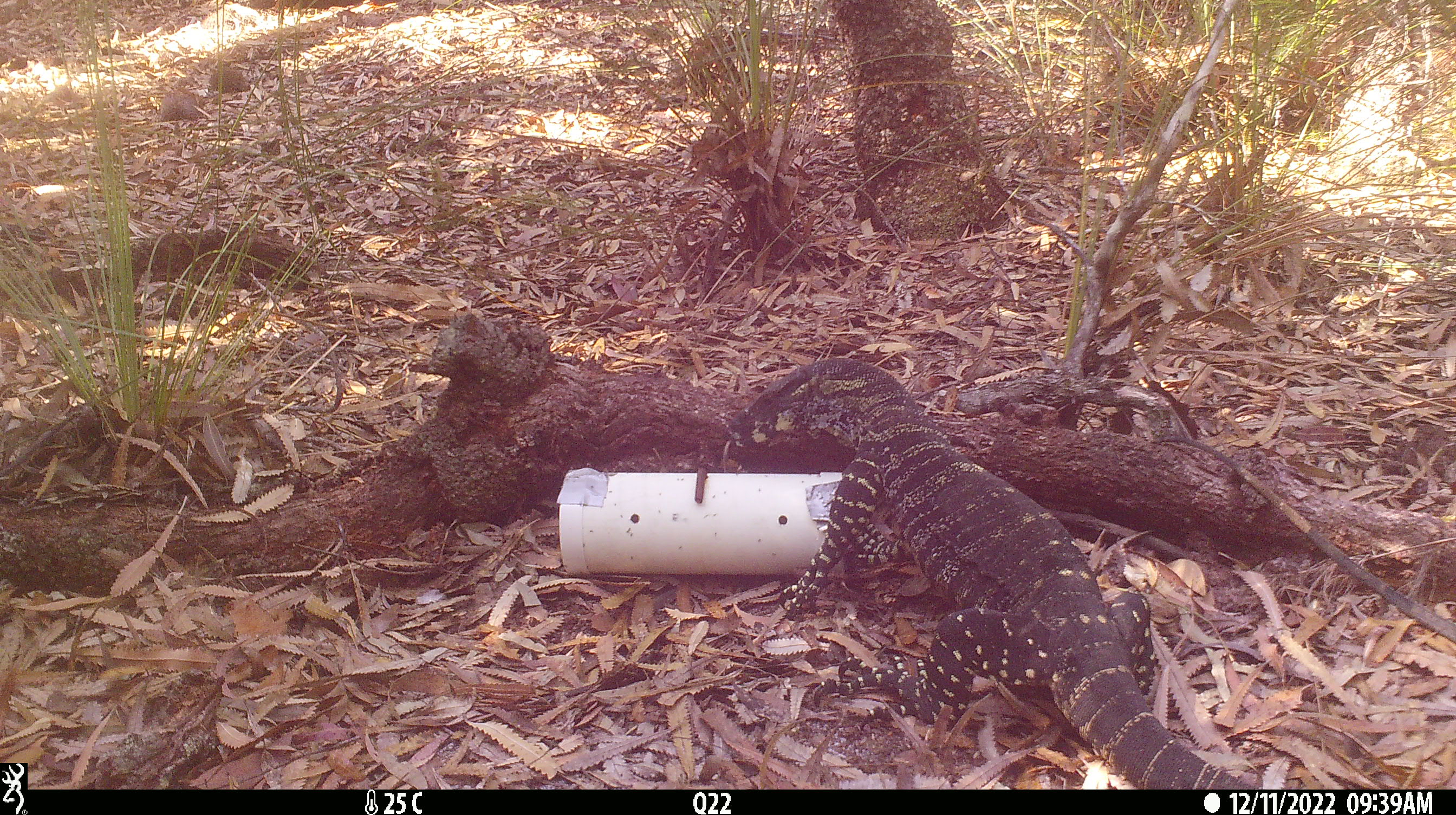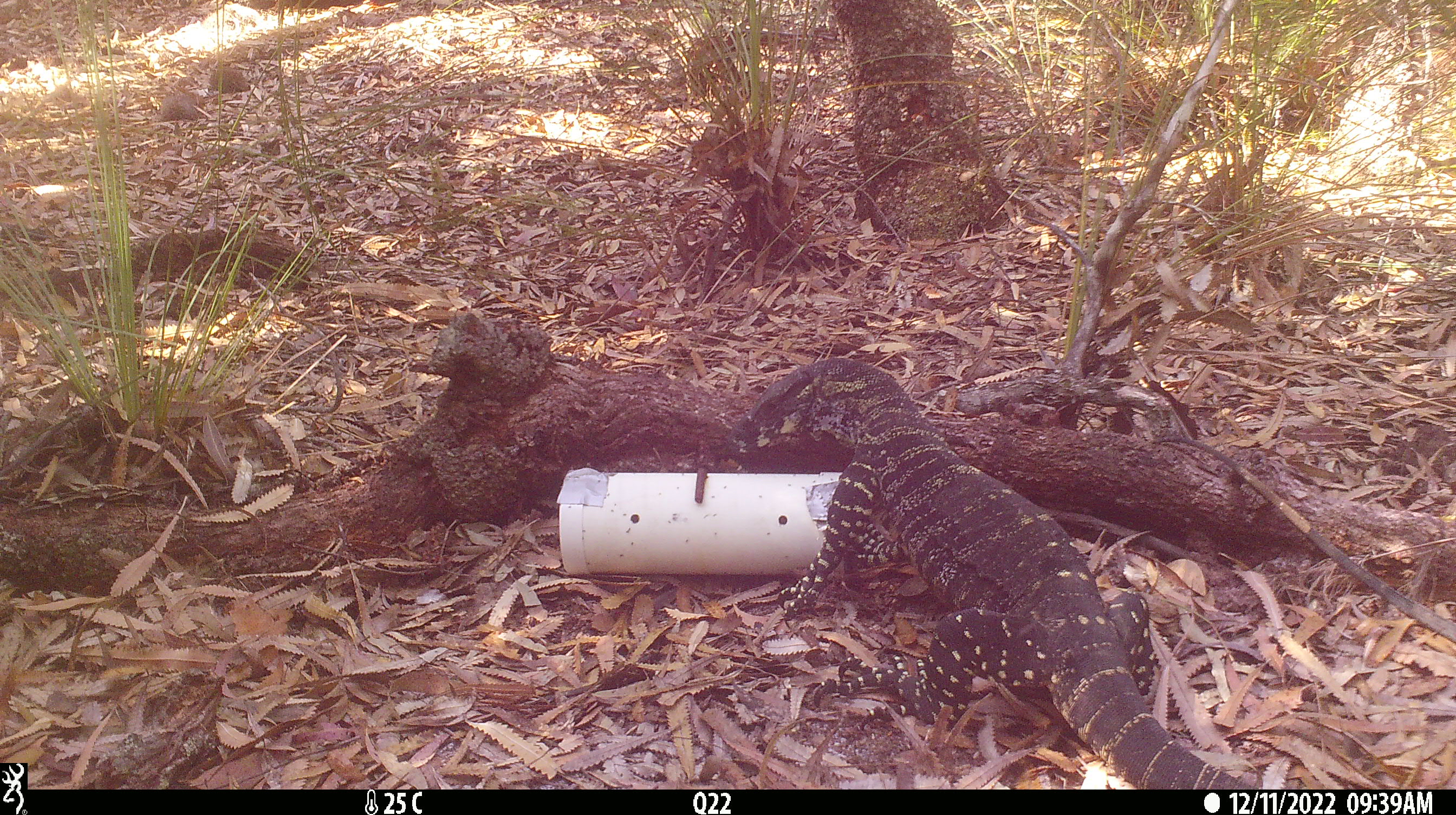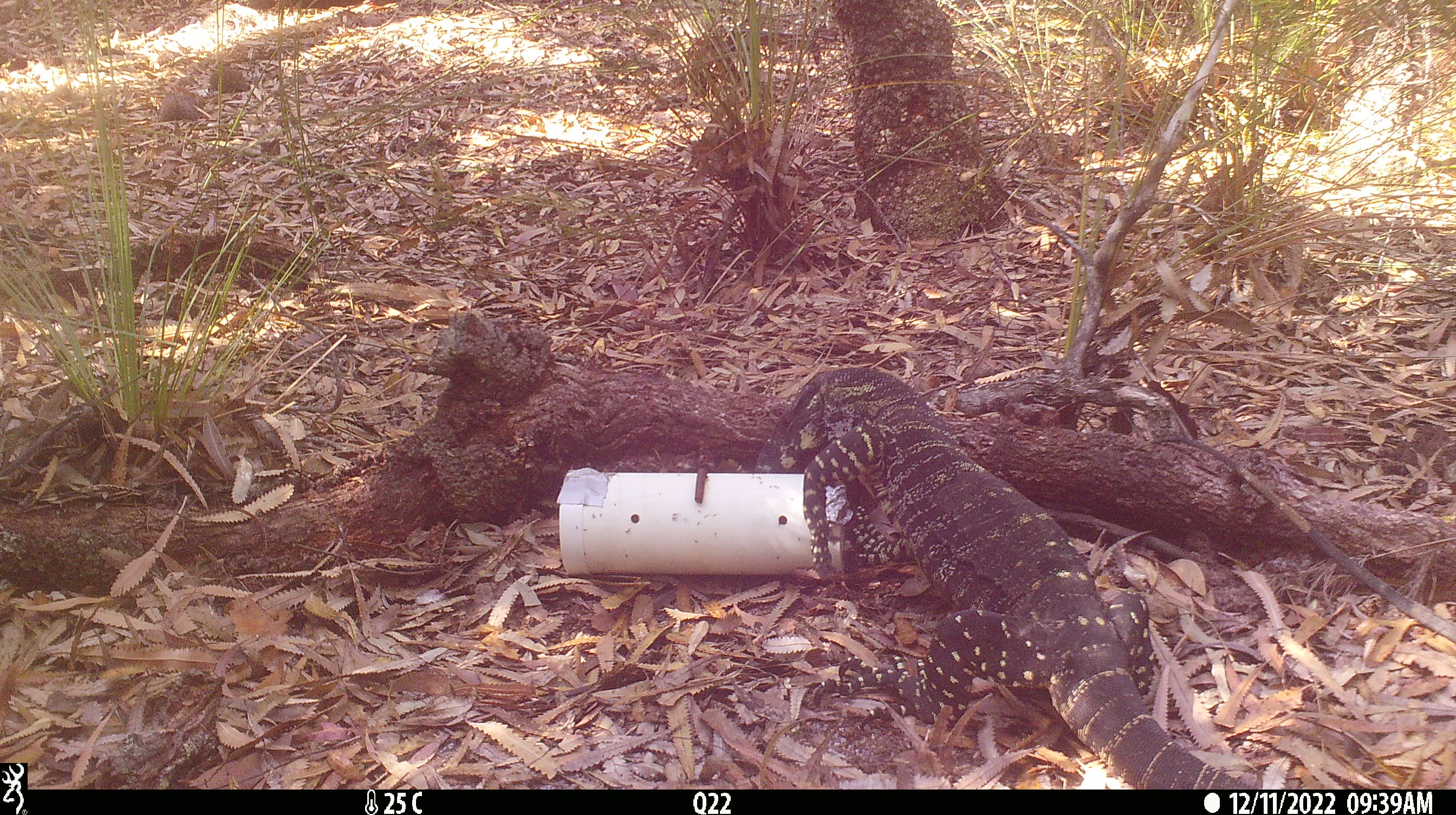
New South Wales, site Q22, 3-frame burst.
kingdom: Animalia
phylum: Chordata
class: Reptilia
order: Squamata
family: Varanidae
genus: Varanus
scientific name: Varanus varius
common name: lace monitor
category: goanna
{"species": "goanna (lace monitor) (Varanus varius)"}